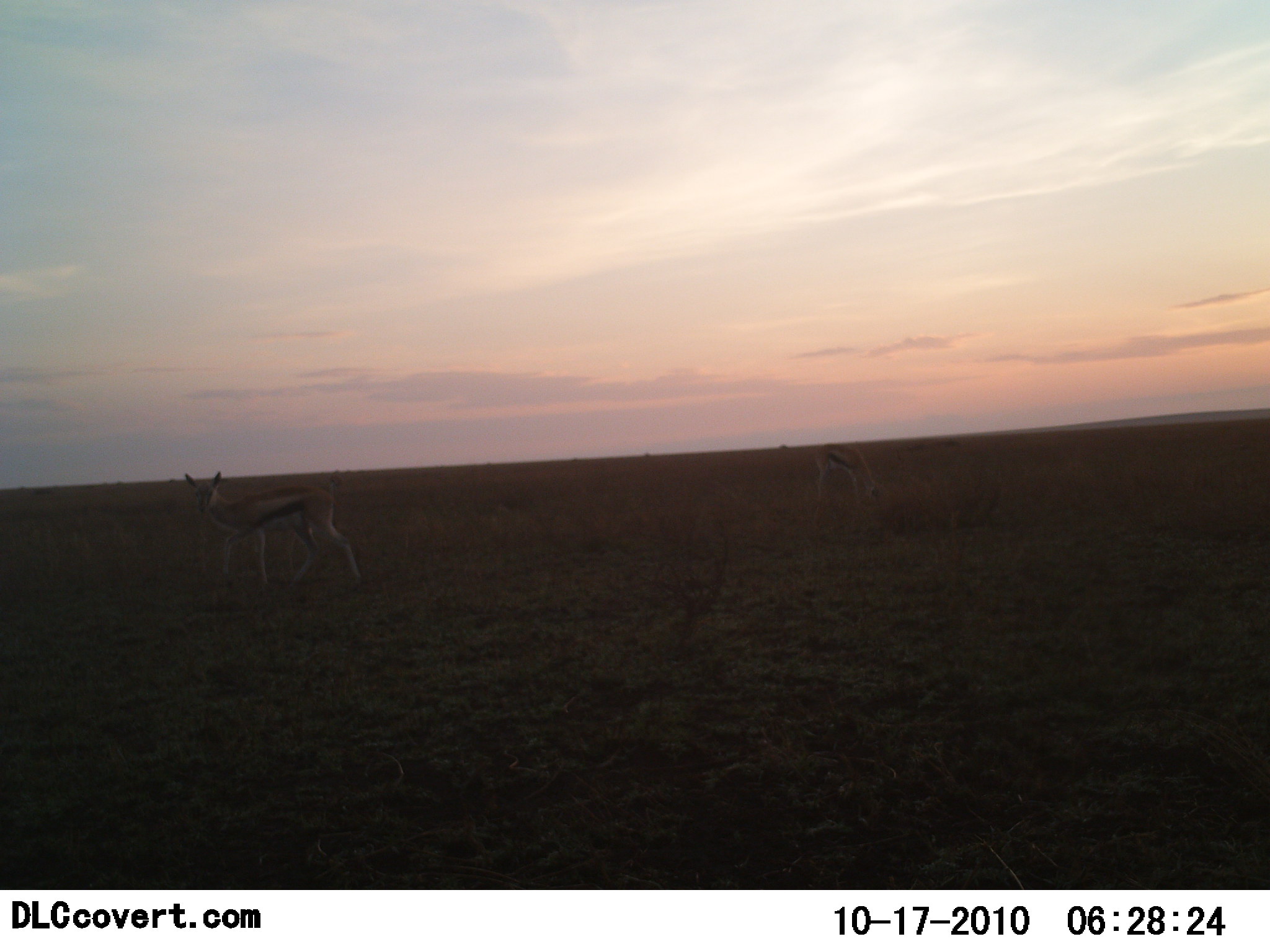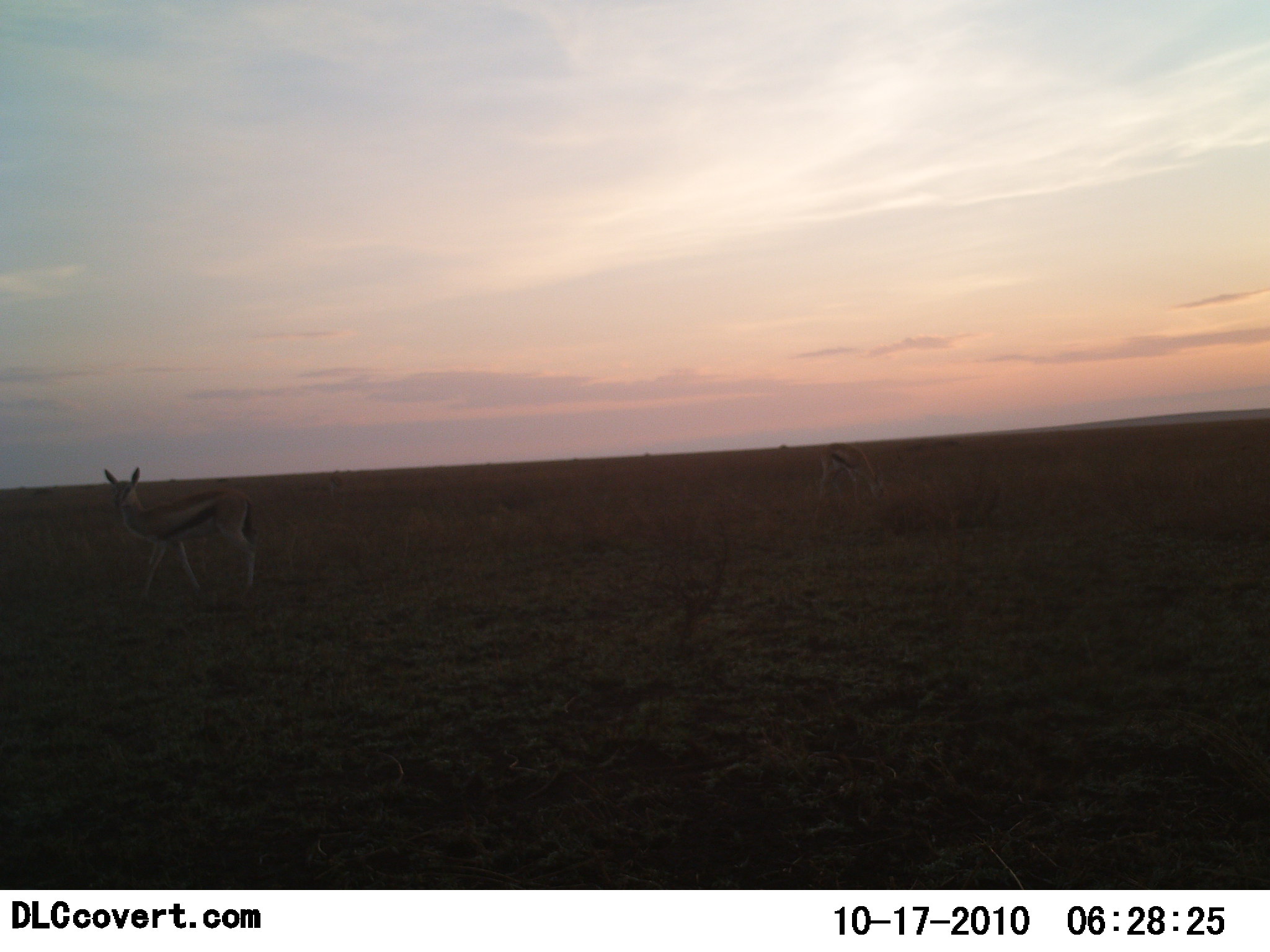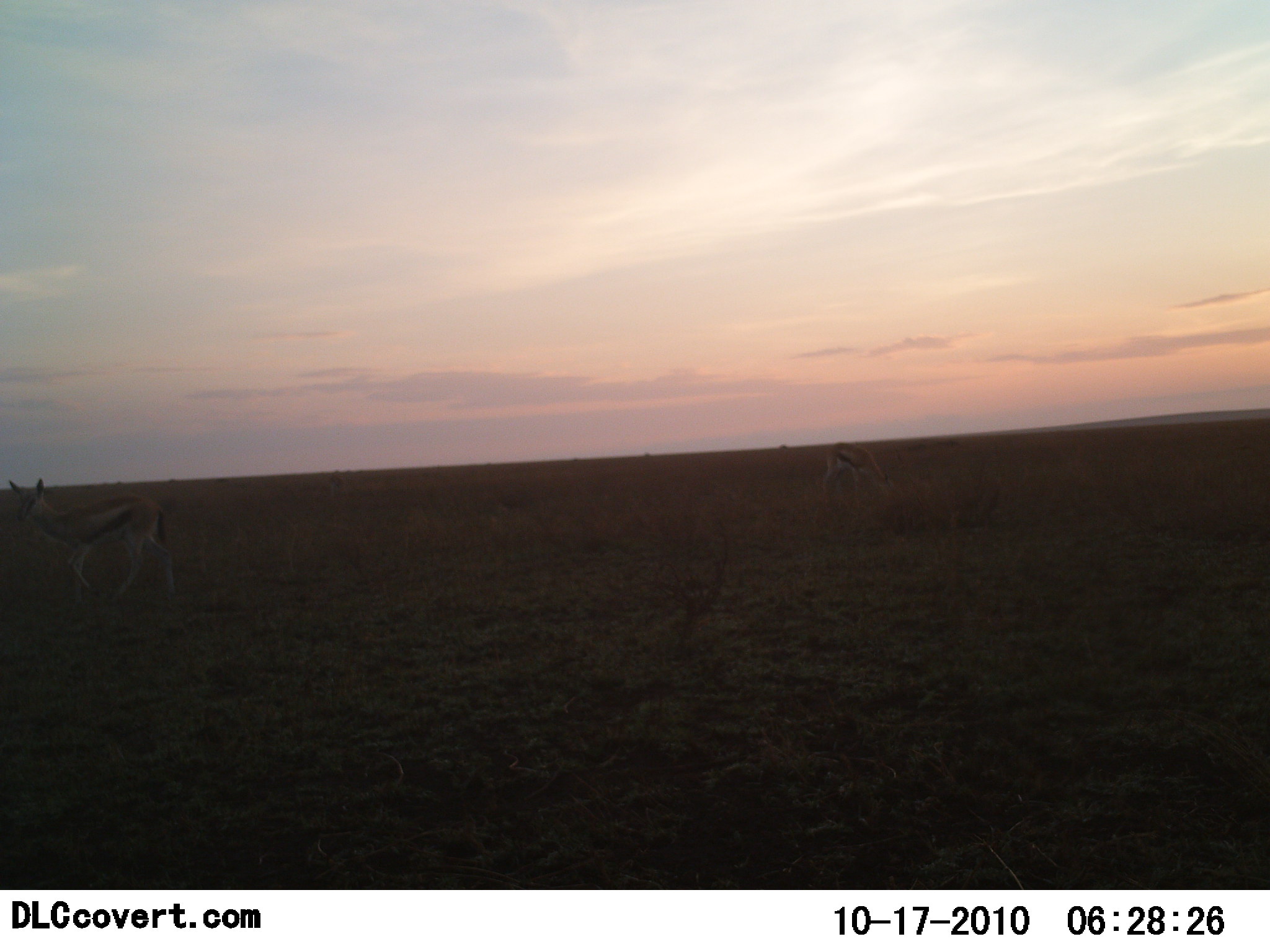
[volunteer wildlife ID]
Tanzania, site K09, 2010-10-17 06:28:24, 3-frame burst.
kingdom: Animalia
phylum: Chordata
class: Mammalia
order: Artiodactyla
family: Bovidae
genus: Eudorcas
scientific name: Eudorcas thomsonii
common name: thomson's gazelle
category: gazellethomsons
Gazellethomsons (thomson's gazelle) (Eudorcas thomsonii), count 2. Behavior (volunteer vote fractions): standing 53%, resting 0%, moving 67%, interacting 0%. Young present (vote fraction): 0%. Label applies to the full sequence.